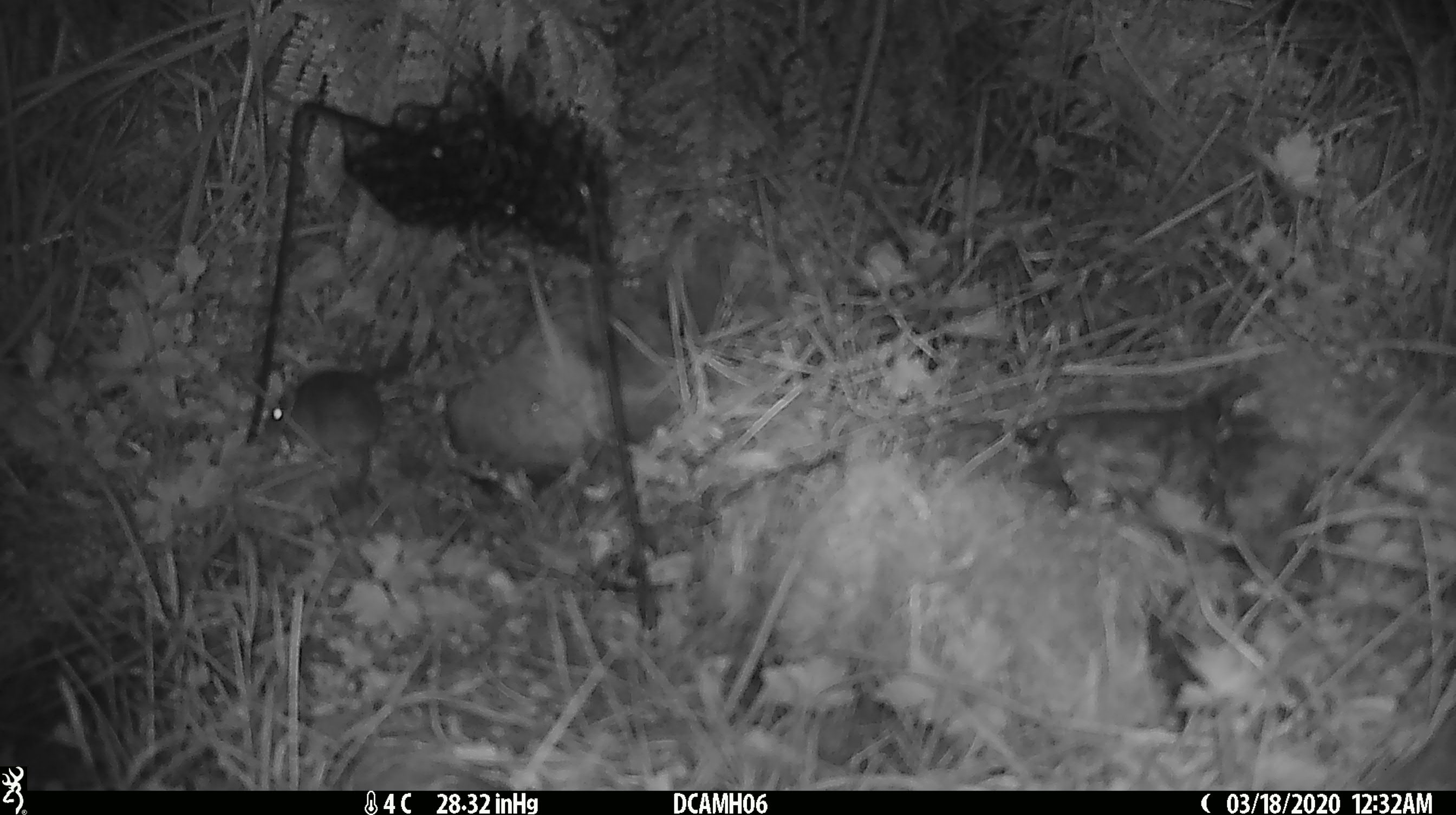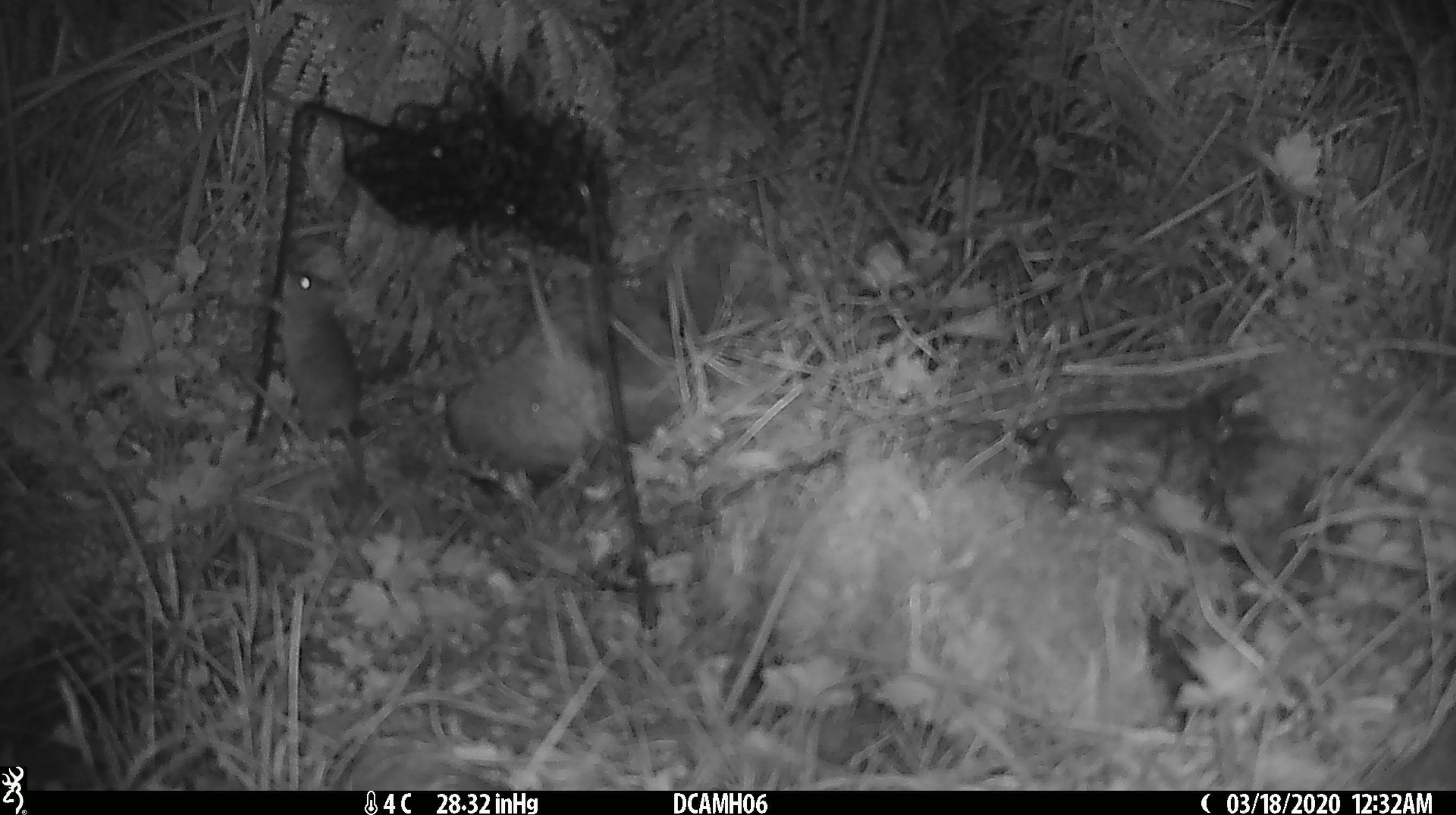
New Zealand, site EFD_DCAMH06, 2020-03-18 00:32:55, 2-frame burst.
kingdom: Animalia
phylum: Chordata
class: Mammalia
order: Rodentia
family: Muridae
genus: Mus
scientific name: Mus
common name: mouse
Mouse (Mus).